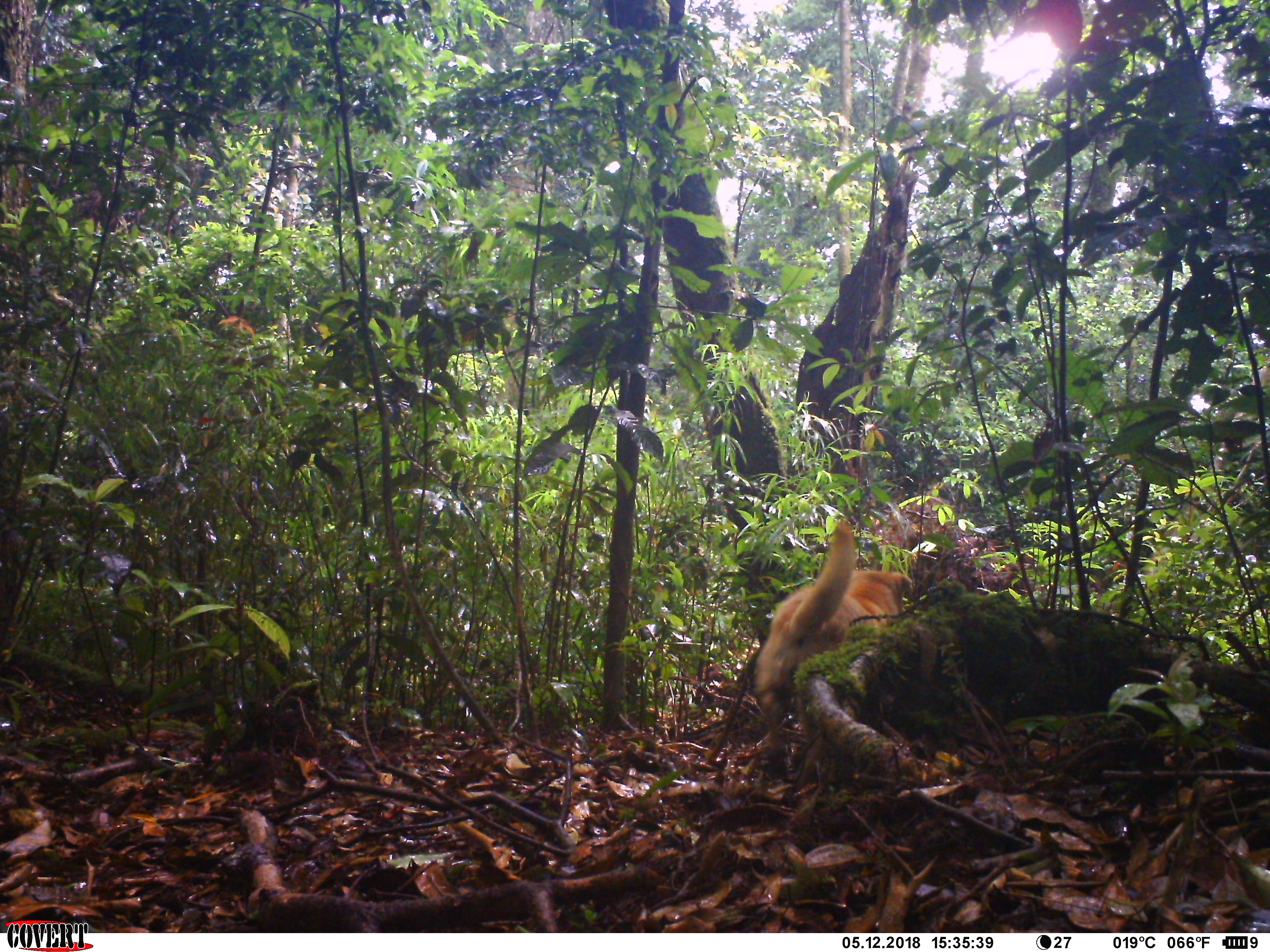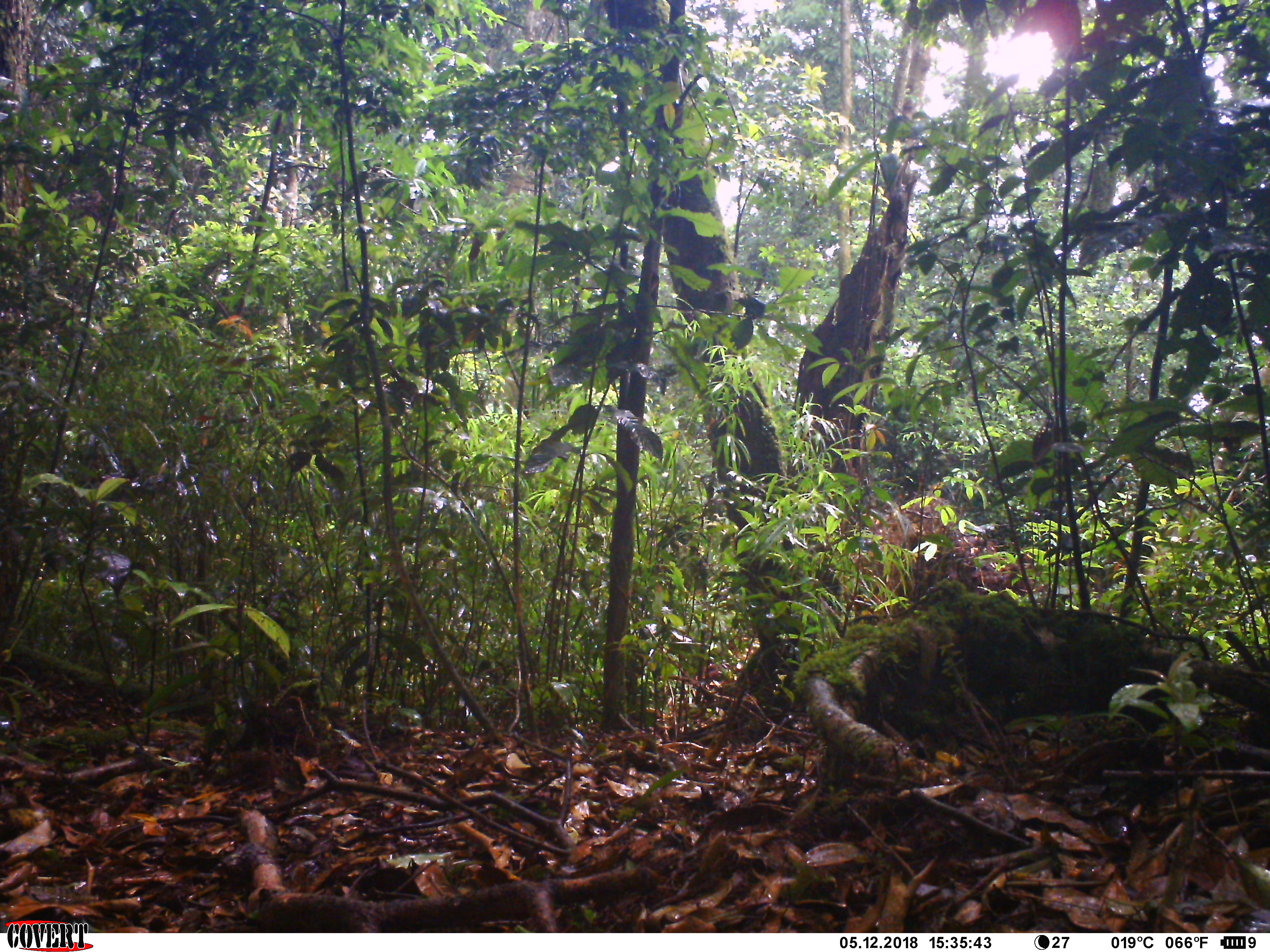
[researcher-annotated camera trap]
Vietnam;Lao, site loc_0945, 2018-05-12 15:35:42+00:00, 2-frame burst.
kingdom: Animalia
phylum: Chordata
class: Mammalia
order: Carnivora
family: Canidae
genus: Canis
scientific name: Canis familiaris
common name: domestic dog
Domestic dog (Canis familiaris). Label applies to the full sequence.